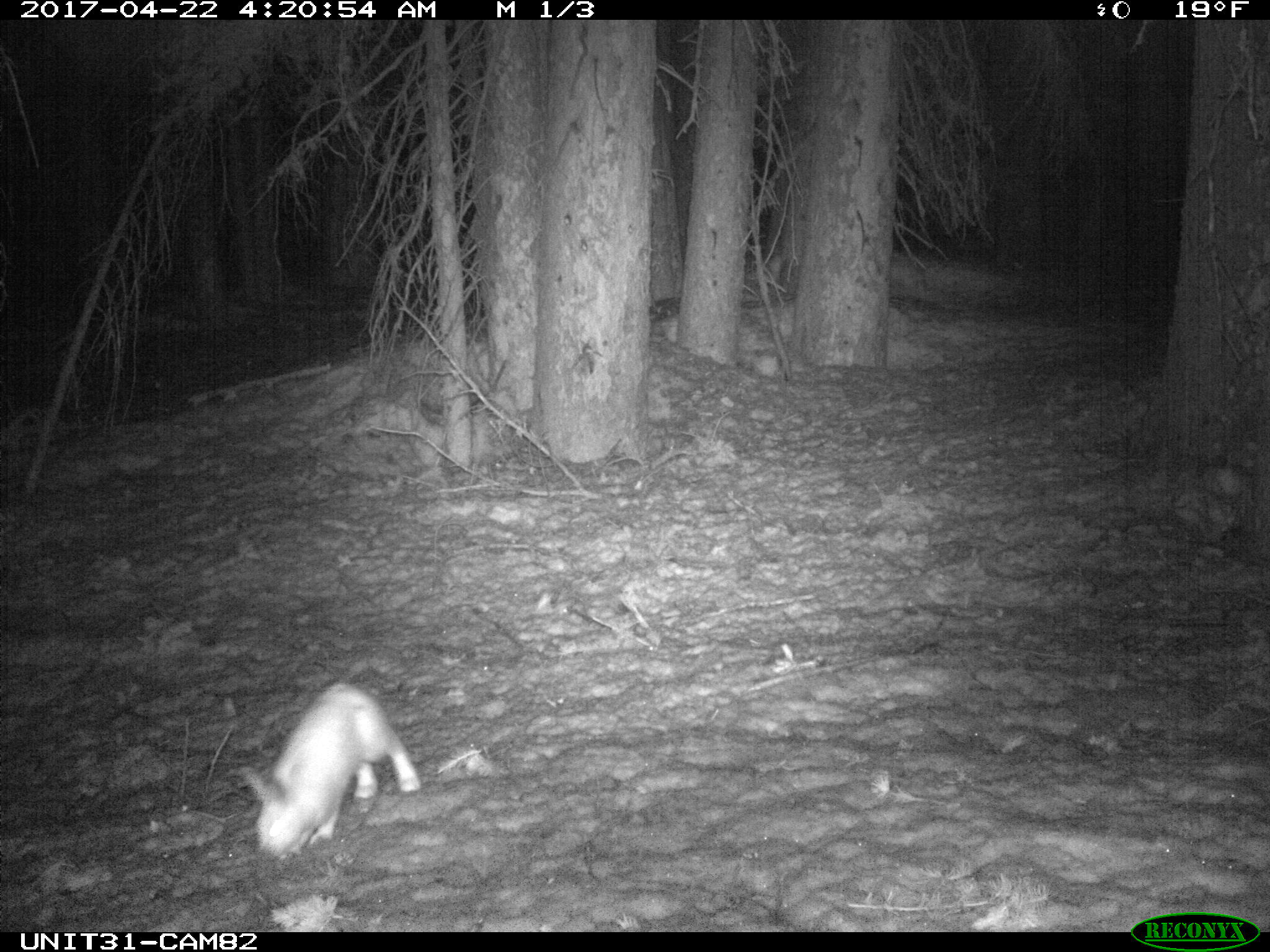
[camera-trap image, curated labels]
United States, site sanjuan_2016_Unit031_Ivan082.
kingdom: Animalia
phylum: Chordata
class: Mammalia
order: Lagomorpha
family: Leporidae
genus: Lepus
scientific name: Lepus americanus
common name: snowshoe hare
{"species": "Lepus americanus (snowshoe hare)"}